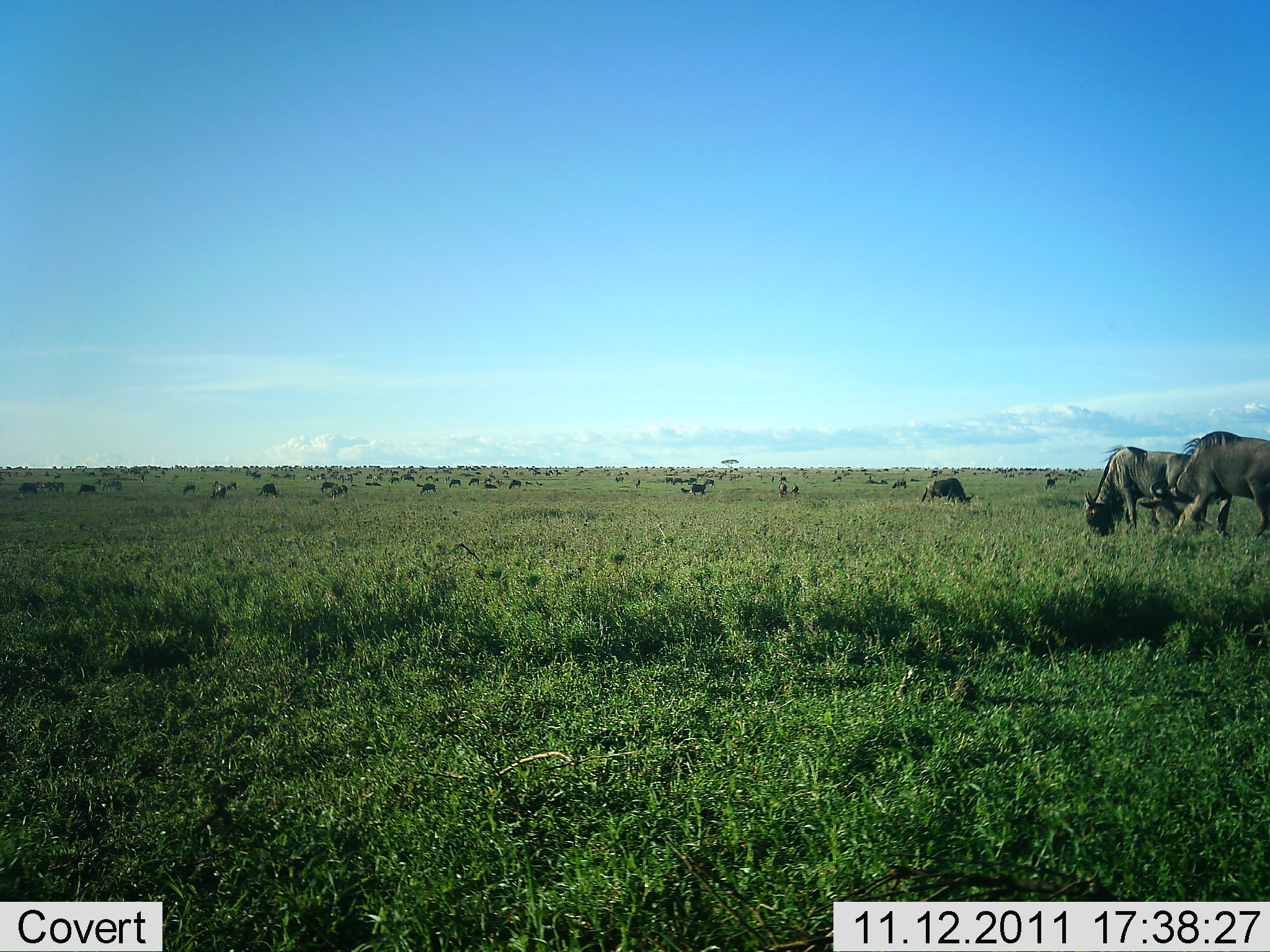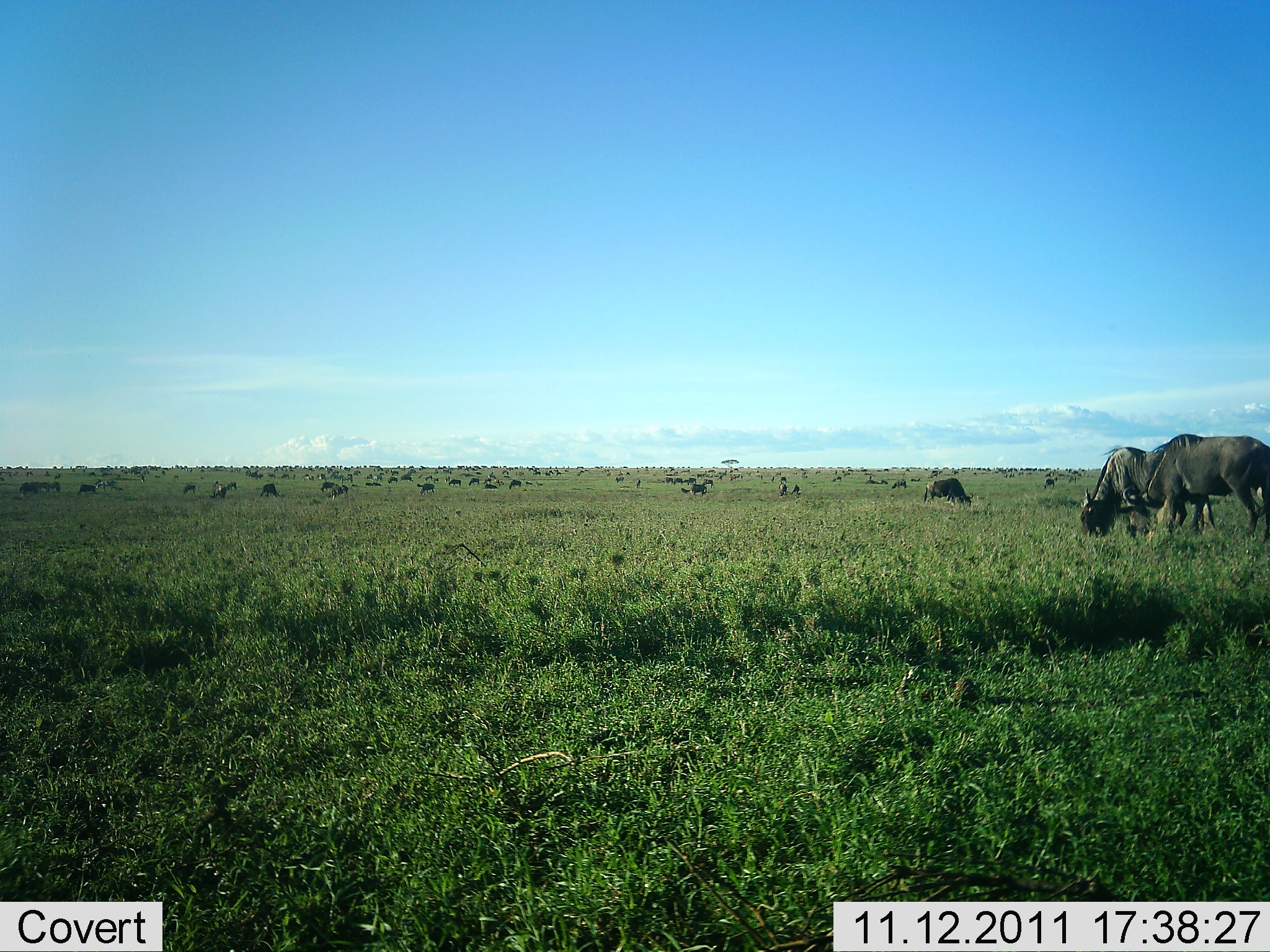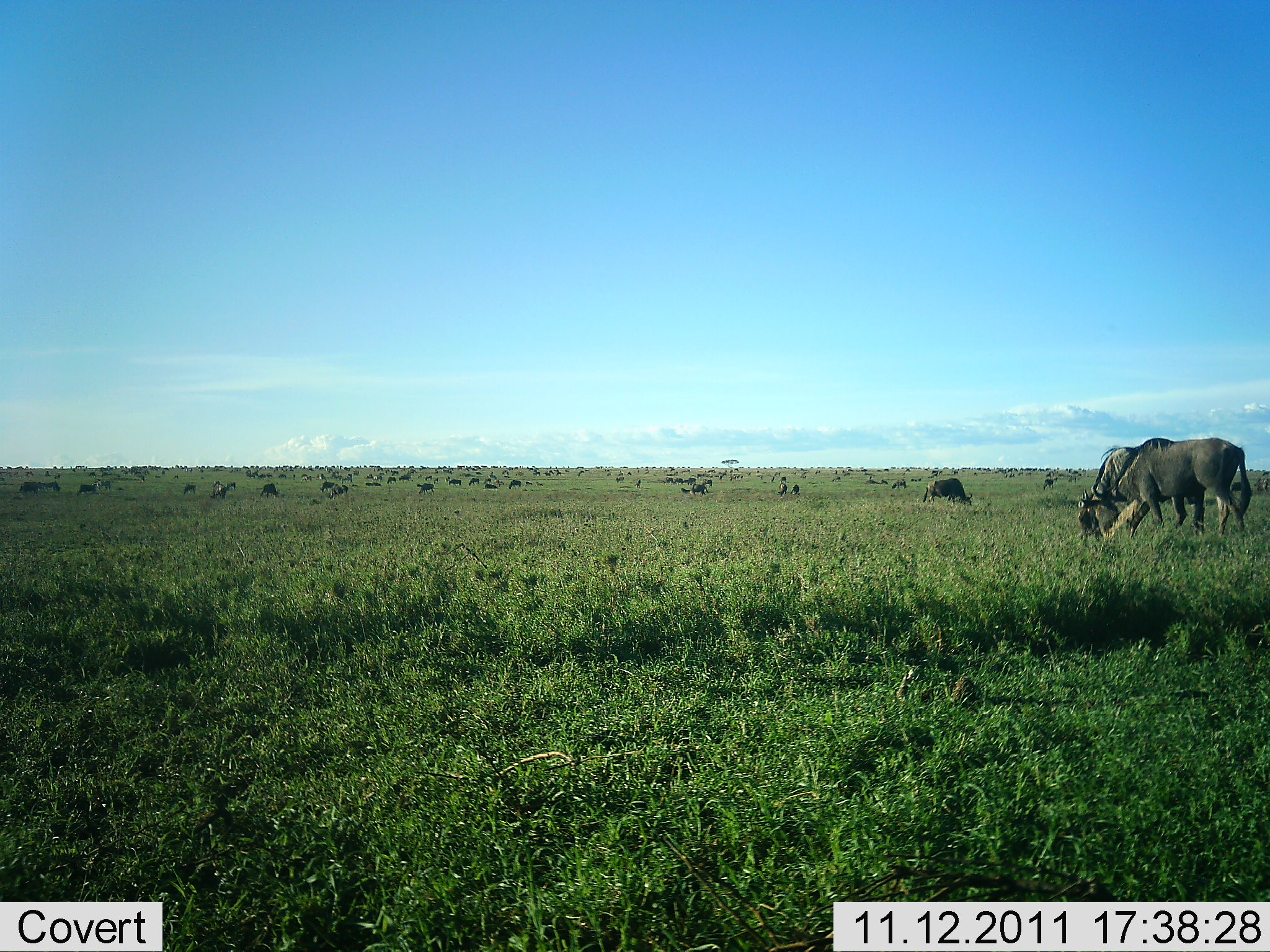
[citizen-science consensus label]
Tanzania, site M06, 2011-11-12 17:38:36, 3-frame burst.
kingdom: Animalia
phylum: Chordata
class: Mammalia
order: Artiodactyla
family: Bovidae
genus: Connochaetes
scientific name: Connochaetes taurinus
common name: blue wildebeest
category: wildebeest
Wildebeest (blue wildebeest) (Connochaetes taurinus), count 51+. Behavior (volunteer vote fractions): standing 46%, resting 8%, moving 38%, interacting 8%. Young present (vote fraction): 0%. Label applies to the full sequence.